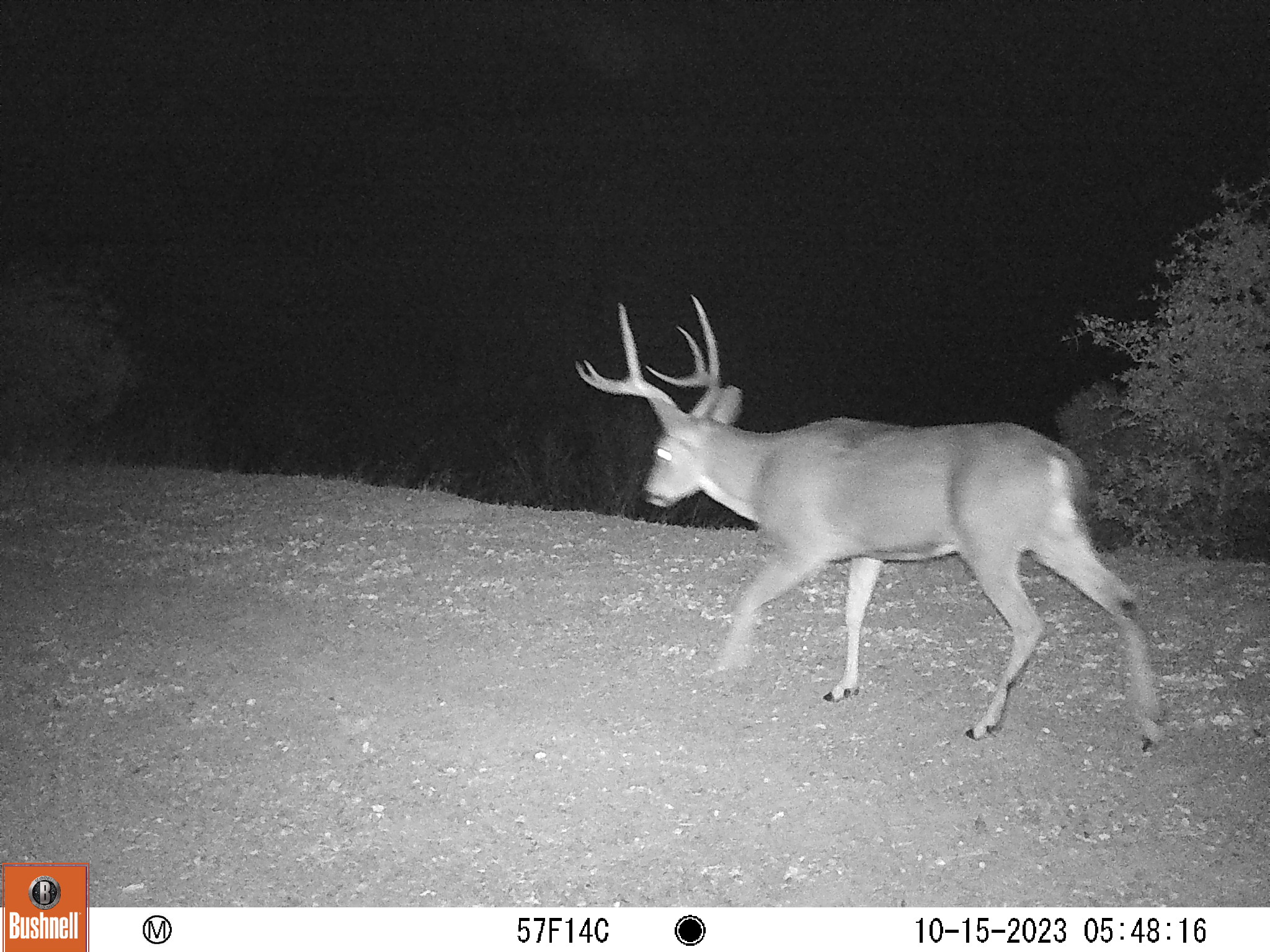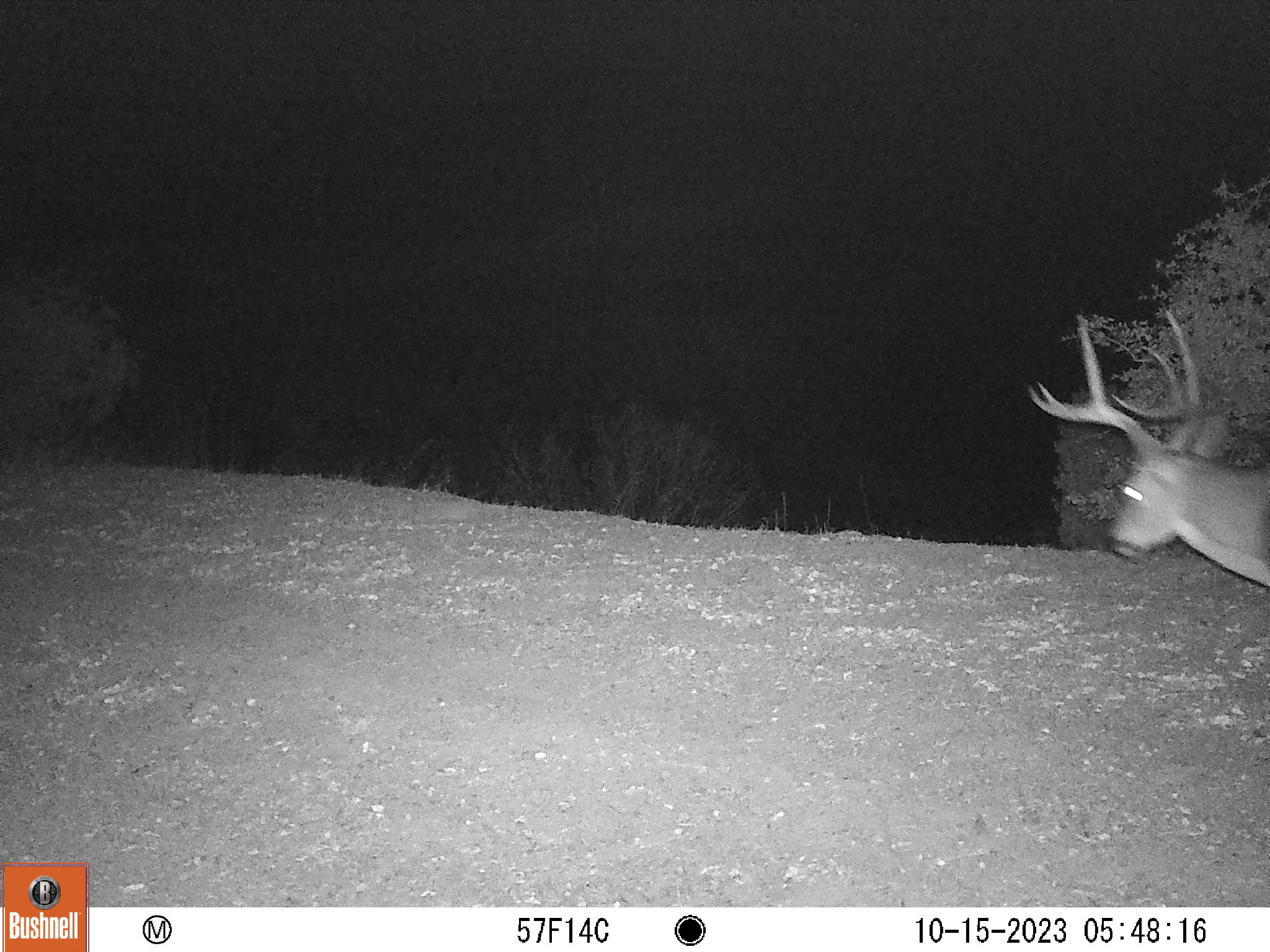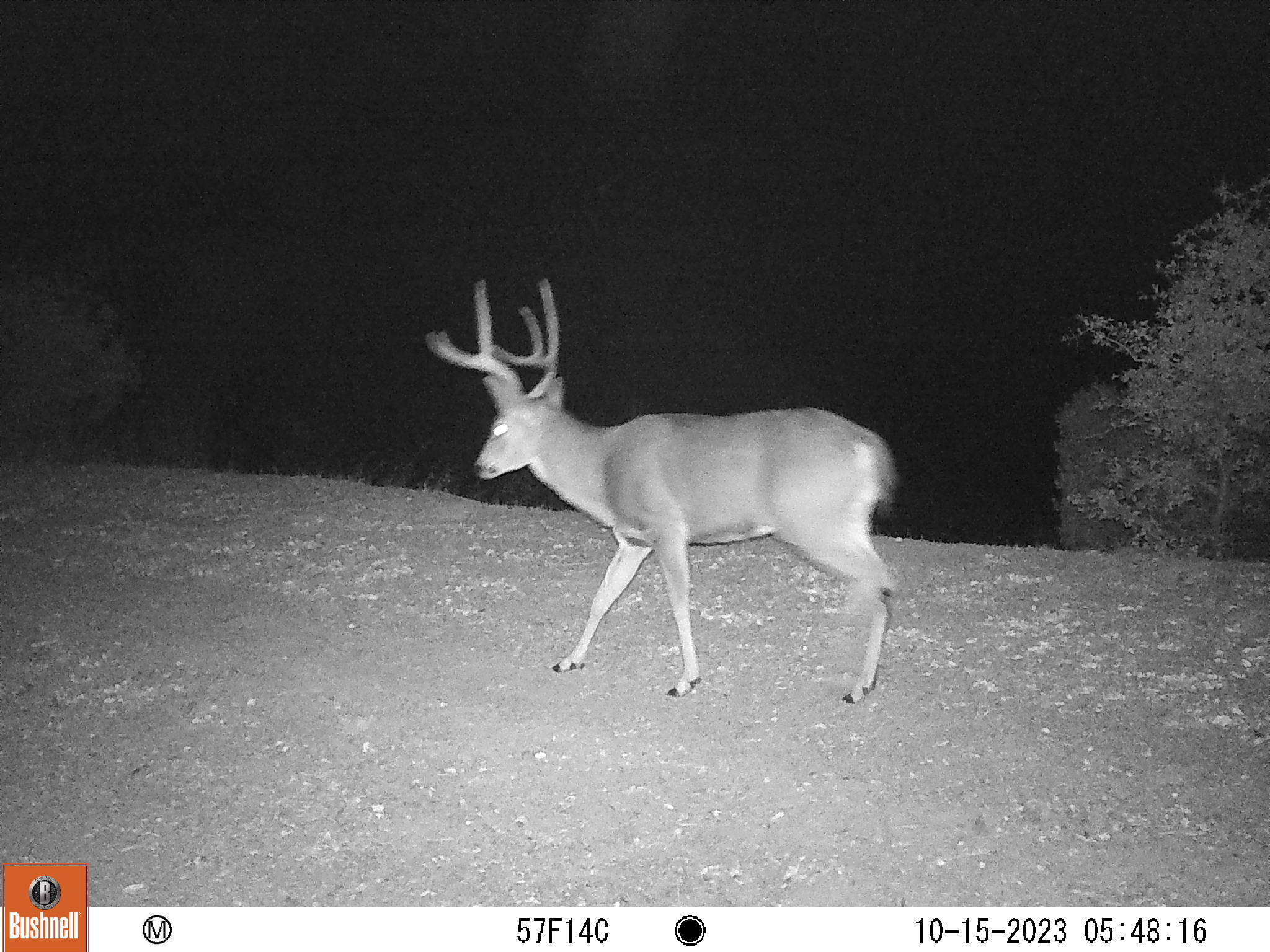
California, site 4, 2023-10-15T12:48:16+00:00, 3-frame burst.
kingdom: Animalia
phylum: Chordata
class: Mammalia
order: Artiodactyla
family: Cervidae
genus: Odocoileus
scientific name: Odocoileus hemionus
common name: mule deer